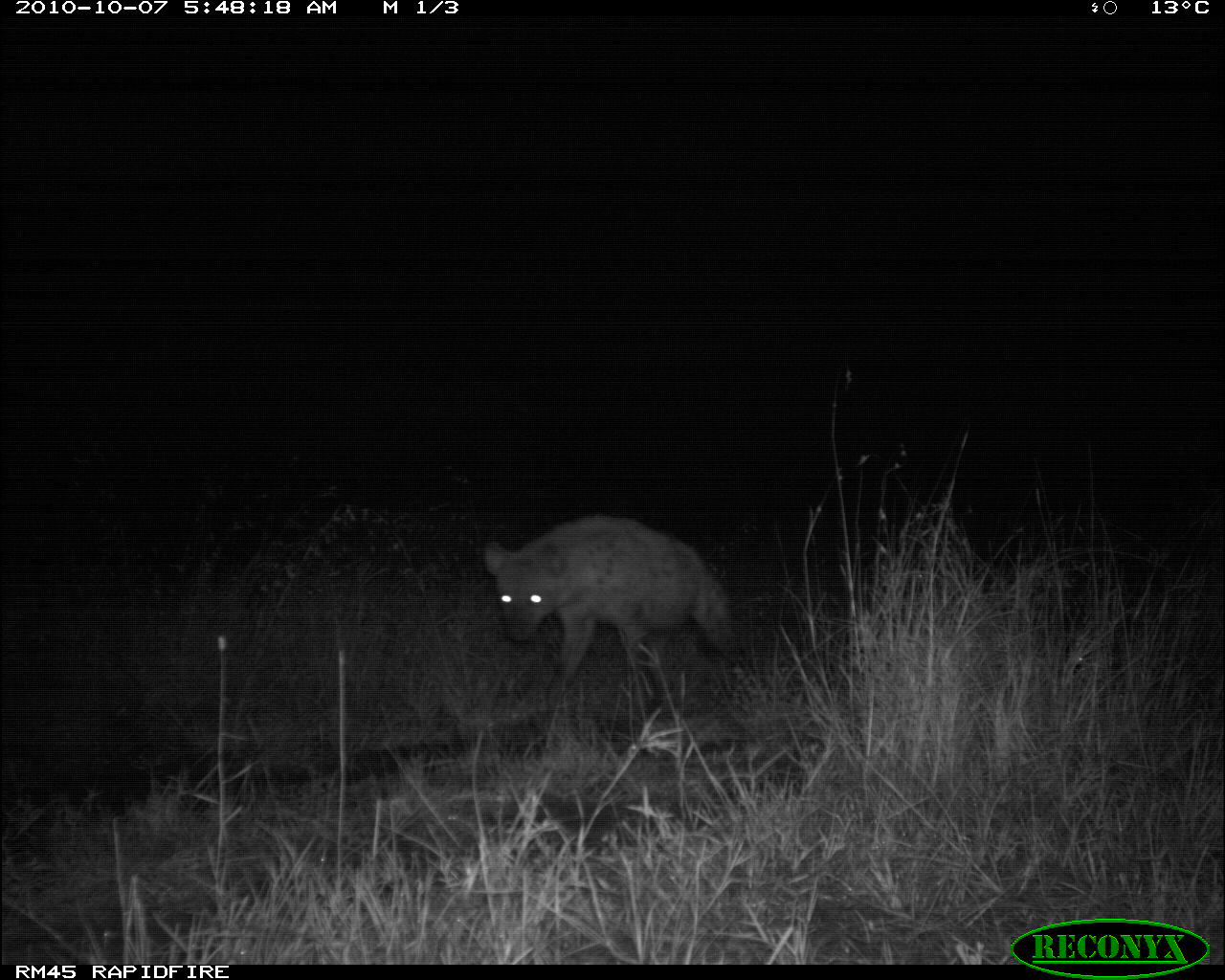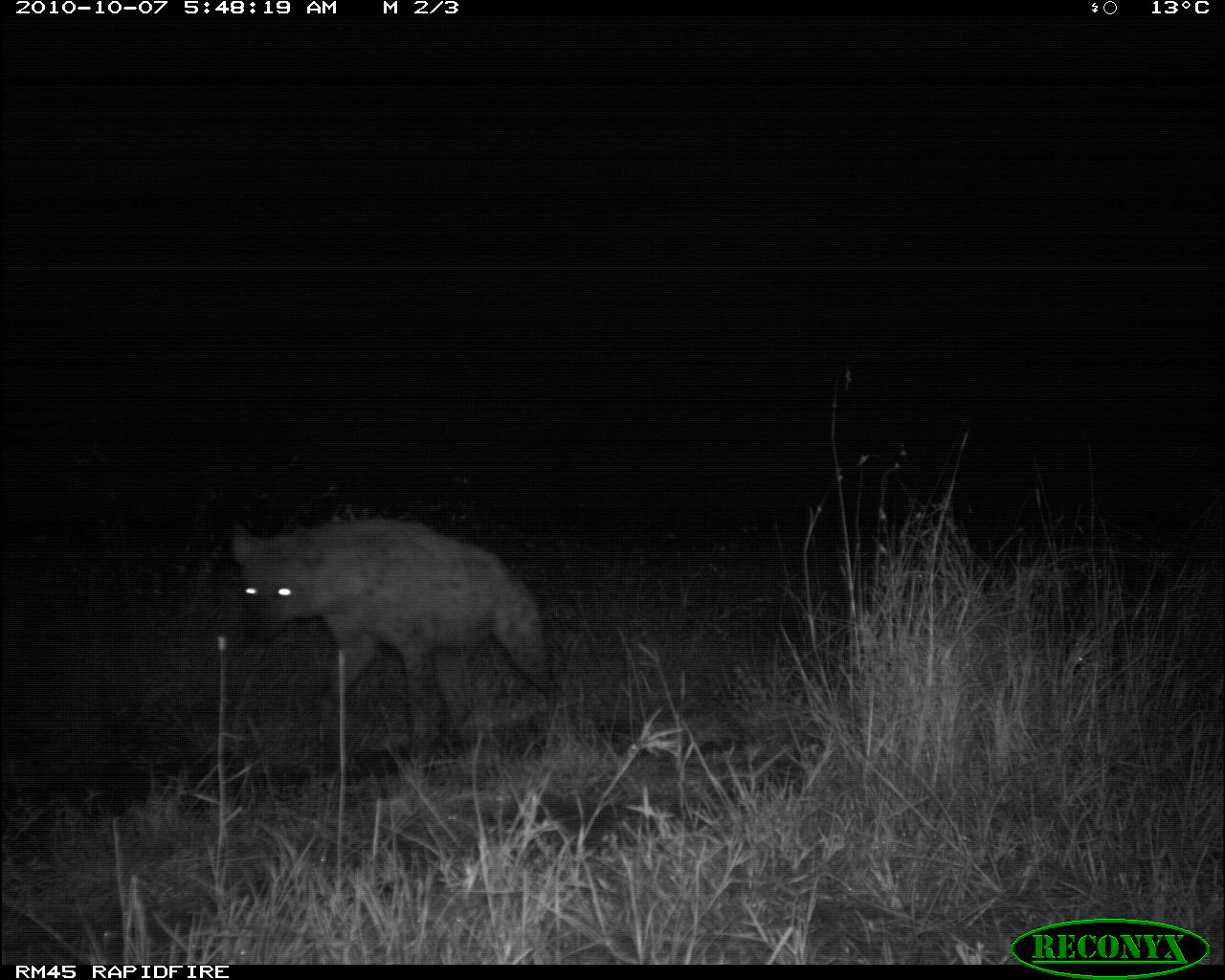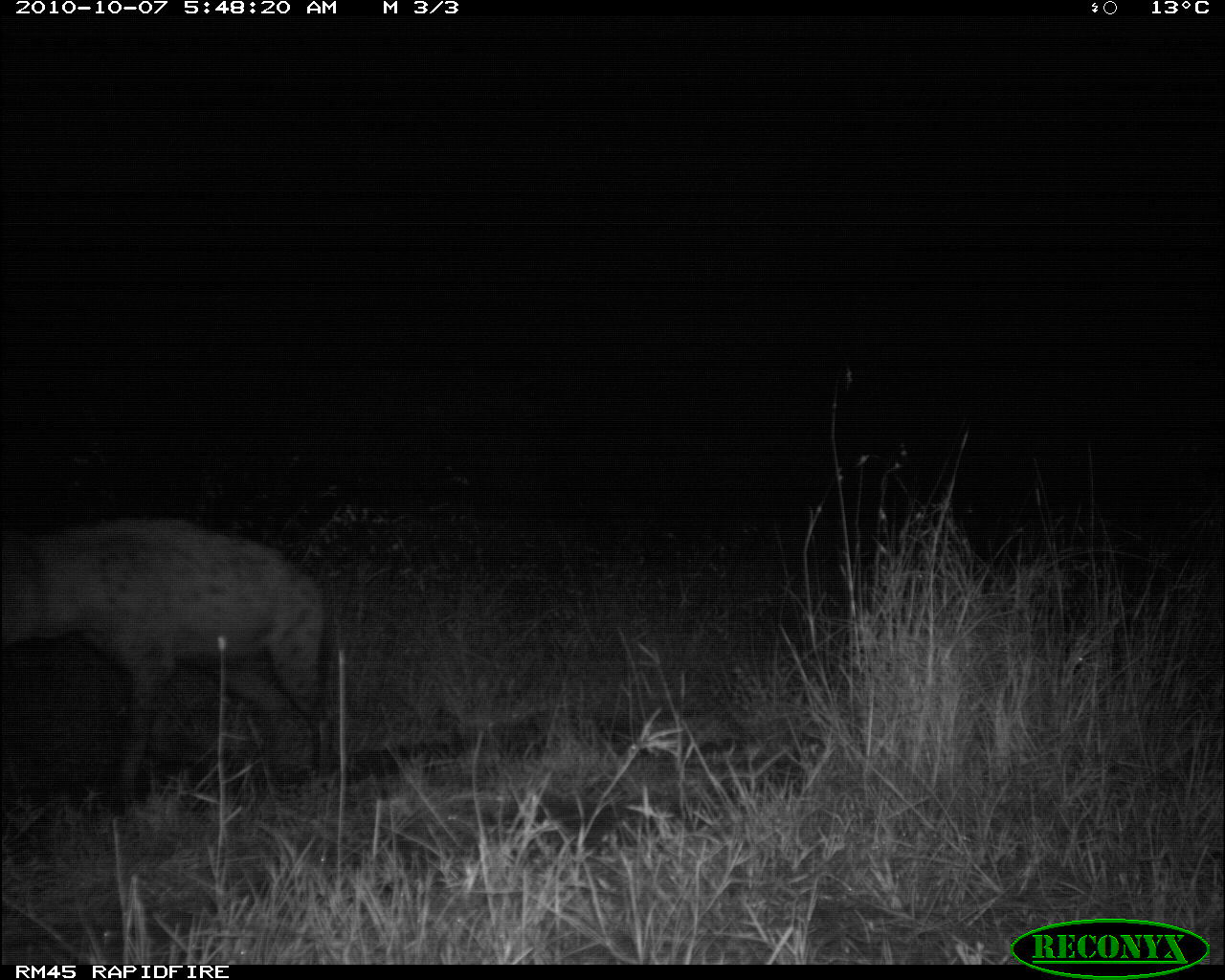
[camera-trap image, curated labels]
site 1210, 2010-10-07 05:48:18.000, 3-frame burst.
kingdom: Animalia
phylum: Chordata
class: Mammalia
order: Carnivora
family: Hyaenidae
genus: Crocuta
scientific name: Crocuta crocuta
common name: spotted hyena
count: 1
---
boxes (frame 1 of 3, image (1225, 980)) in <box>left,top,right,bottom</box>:
crocuta crocuta: <box>484,517,734,709</box>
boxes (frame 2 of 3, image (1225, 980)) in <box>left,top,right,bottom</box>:
crocuta crocuta: <box>228,515,559,773</box>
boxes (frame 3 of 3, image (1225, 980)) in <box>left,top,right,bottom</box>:
crocuta crocuta: <box>0,517,334,823</box>